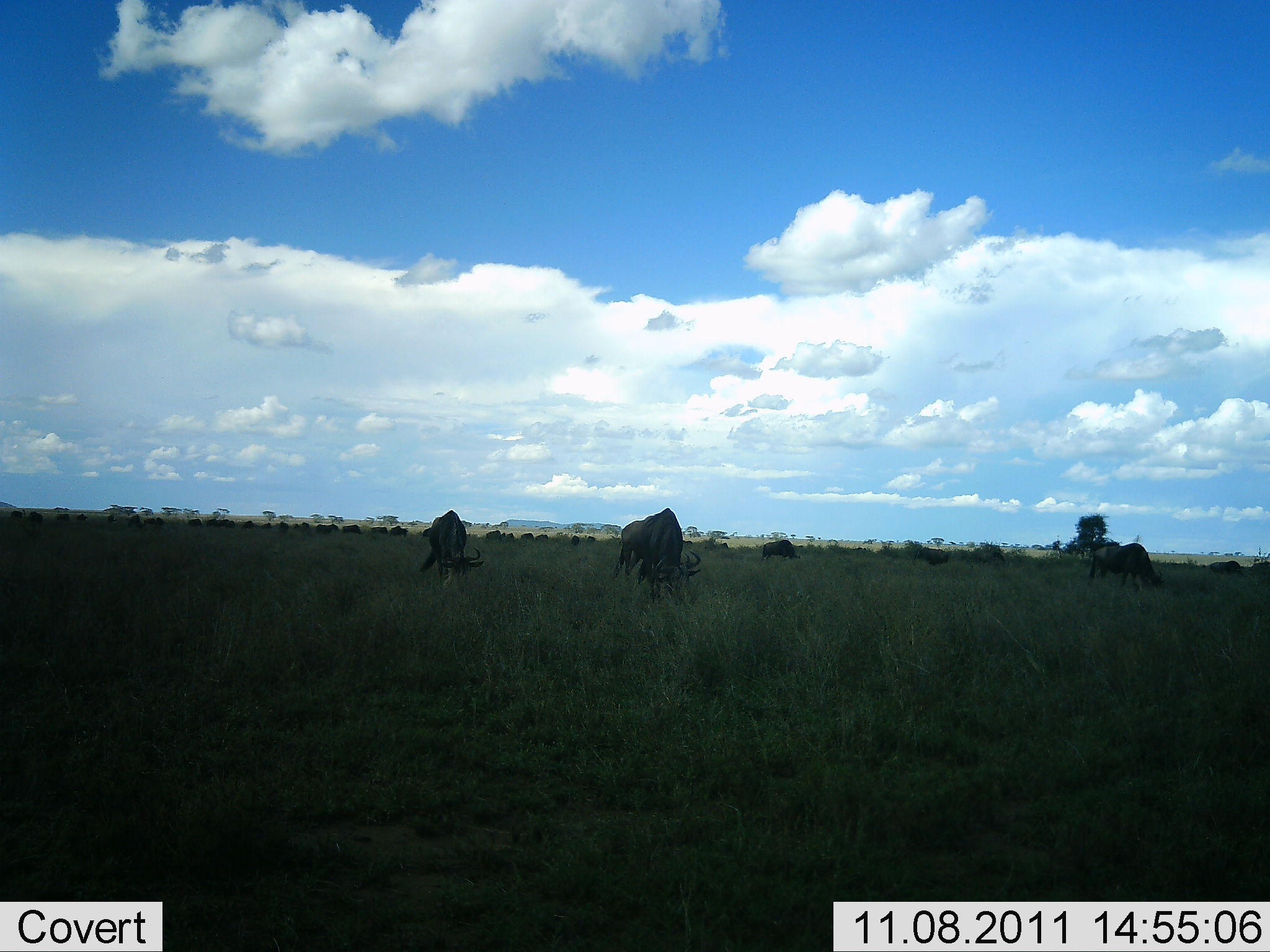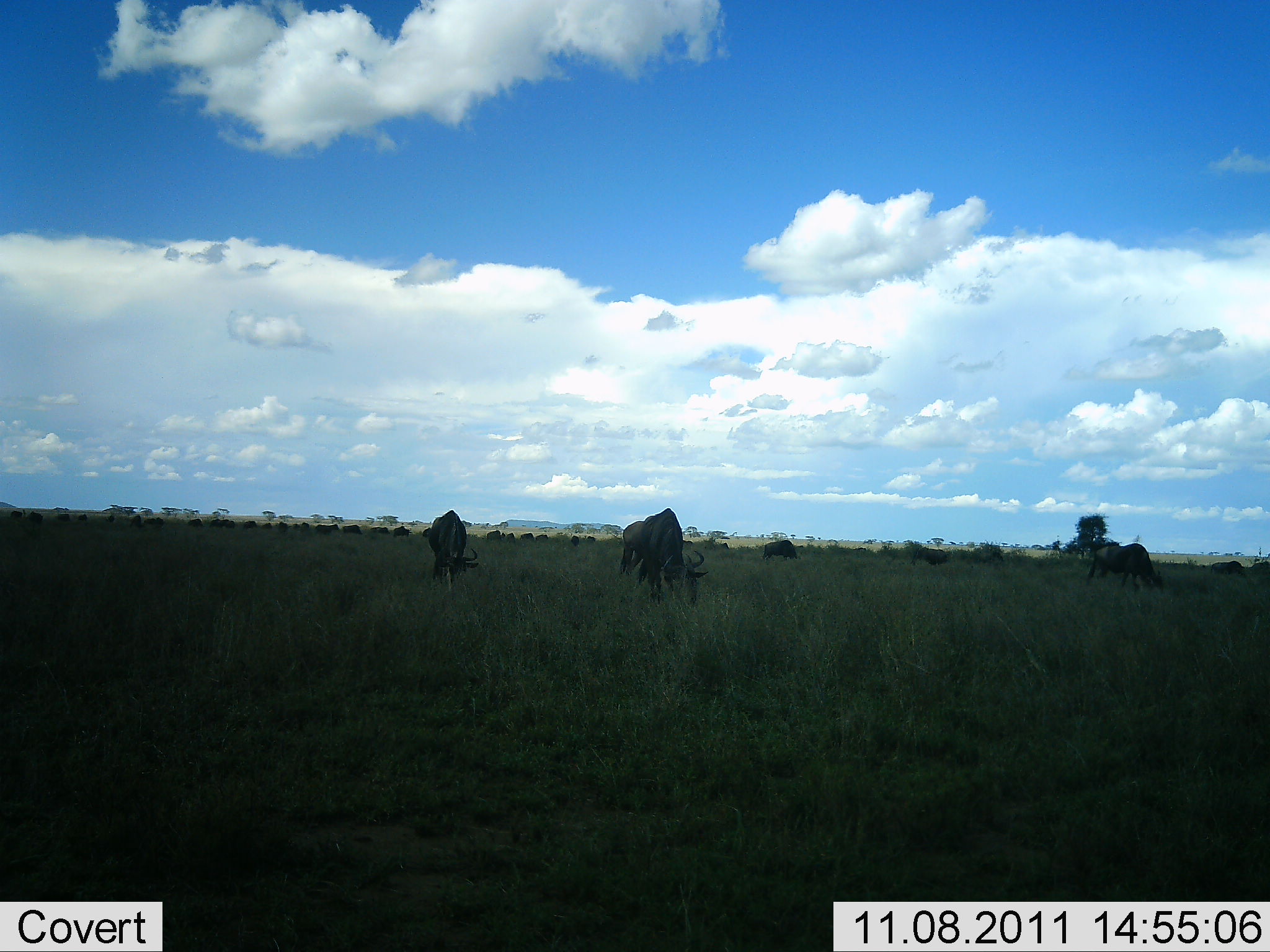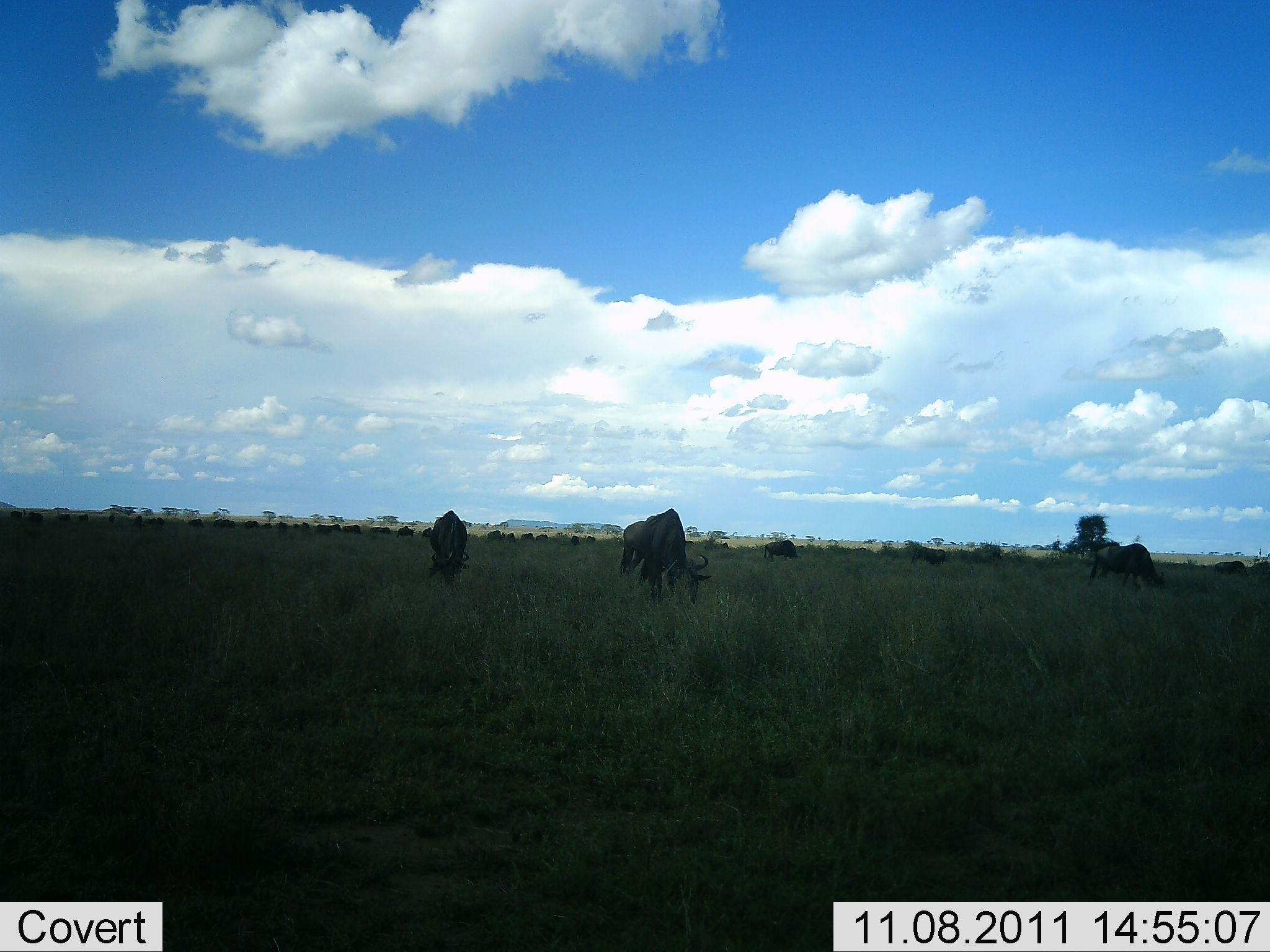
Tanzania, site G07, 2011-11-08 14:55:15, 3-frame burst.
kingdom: Animalia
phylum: Chordata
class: Mammalia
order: Artiodactyla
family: Bovidae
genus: Connochaetes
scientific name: Connochaetes taurinus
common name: blue wildebeest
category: wildebeest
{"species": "wildebeest (blue wildebeest) (Connochaetes taurinus)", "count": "11-50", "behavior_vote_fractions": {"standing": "38%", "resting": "8%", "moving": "31%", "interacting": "0%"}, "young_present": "0%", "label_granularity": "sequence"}